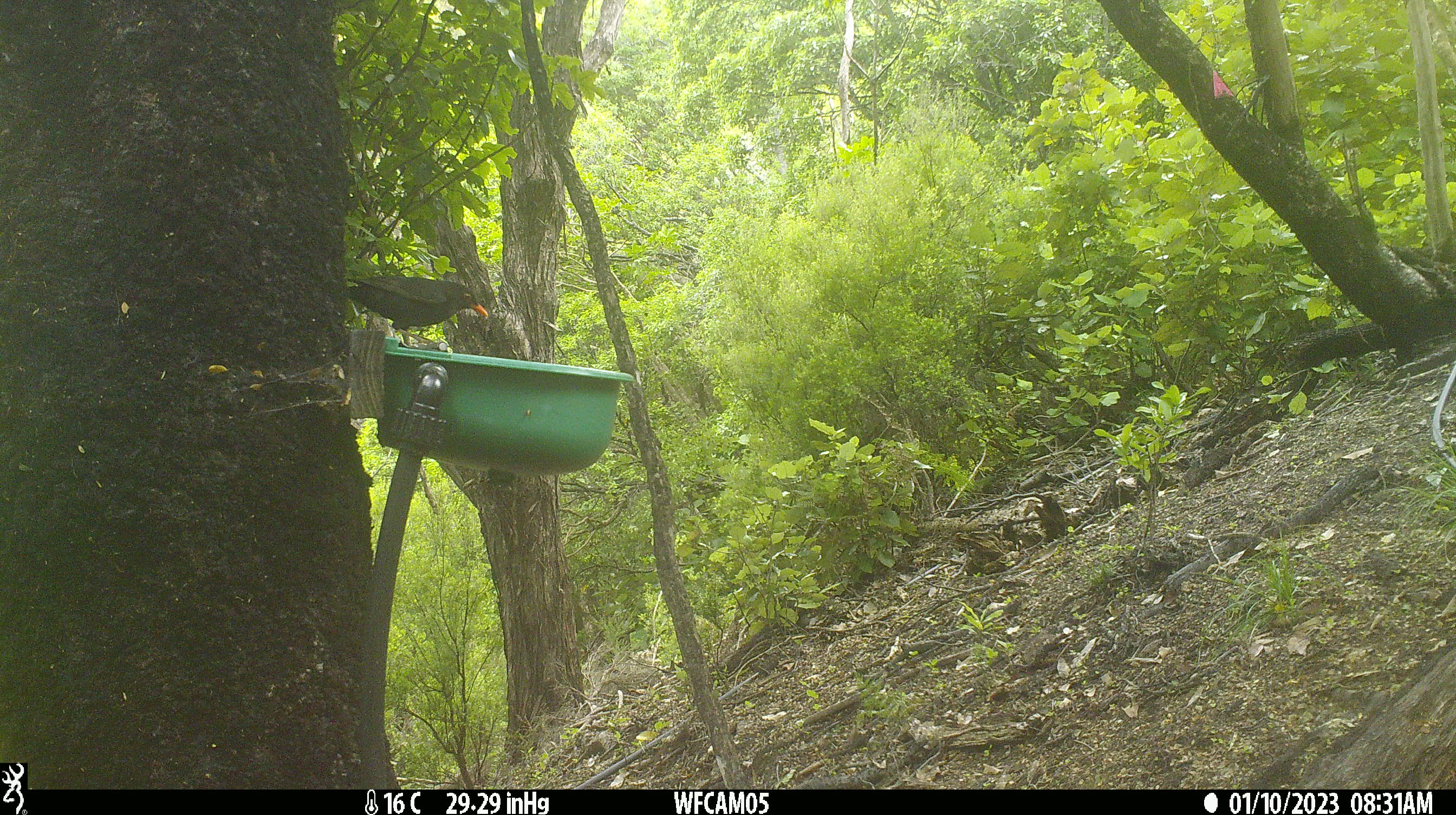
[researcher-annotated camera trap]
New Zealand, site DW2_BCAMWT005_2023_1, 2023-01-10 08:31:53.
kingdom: Animalia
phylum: Chordata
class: Aves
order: Passeriformes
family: Turdidae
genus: Turdus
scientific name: Turdus merula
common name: eurasian blackbird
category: blackbird